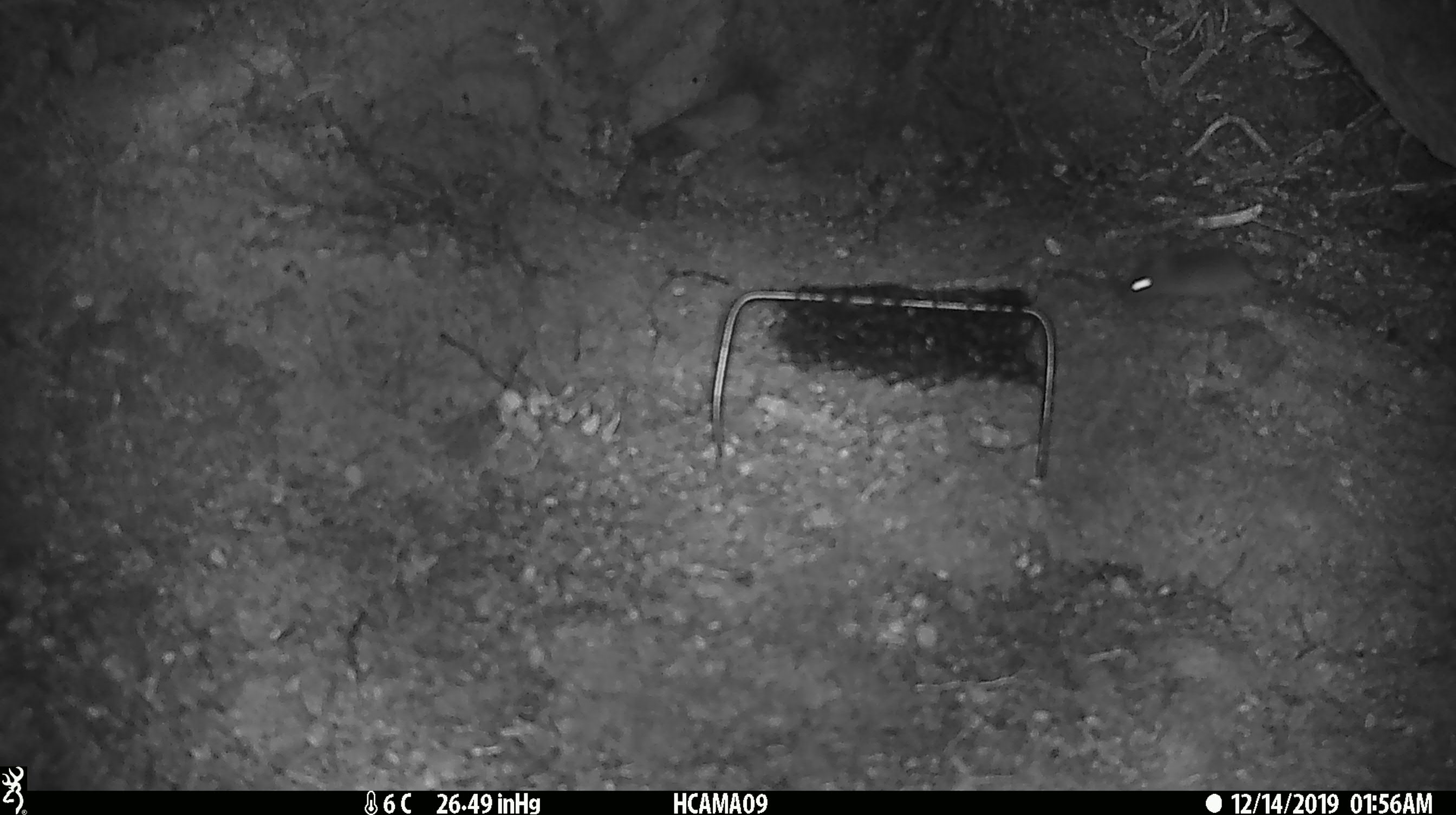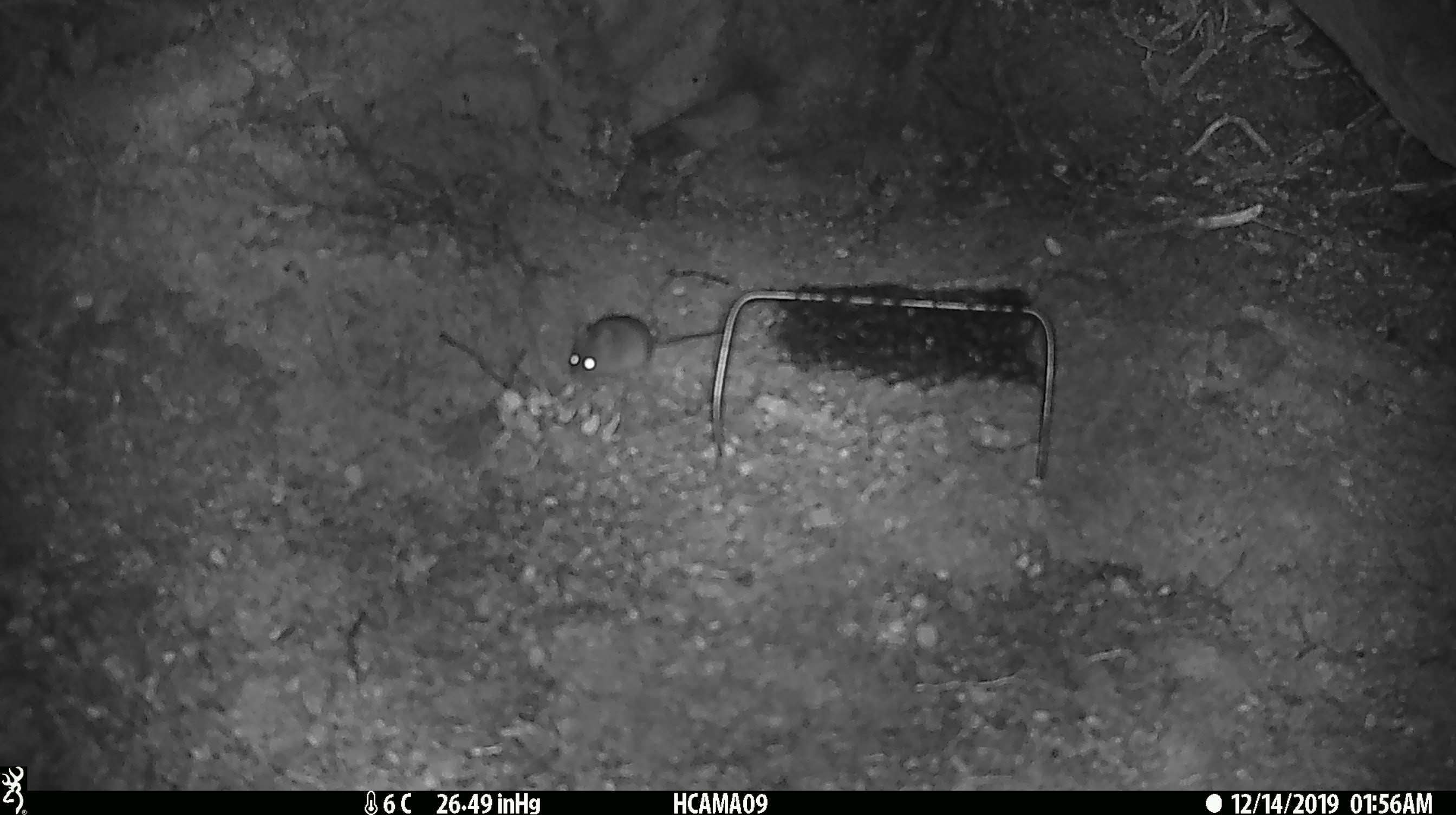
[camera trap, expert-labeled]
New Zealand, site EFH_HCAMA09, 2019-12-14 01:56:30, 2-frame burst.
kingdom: Animalia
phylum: Chordata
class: Mammalia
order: Rodentia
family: Muridae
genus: Mus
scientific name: Mus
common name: mouse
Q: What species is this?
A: Mouse (Mus).